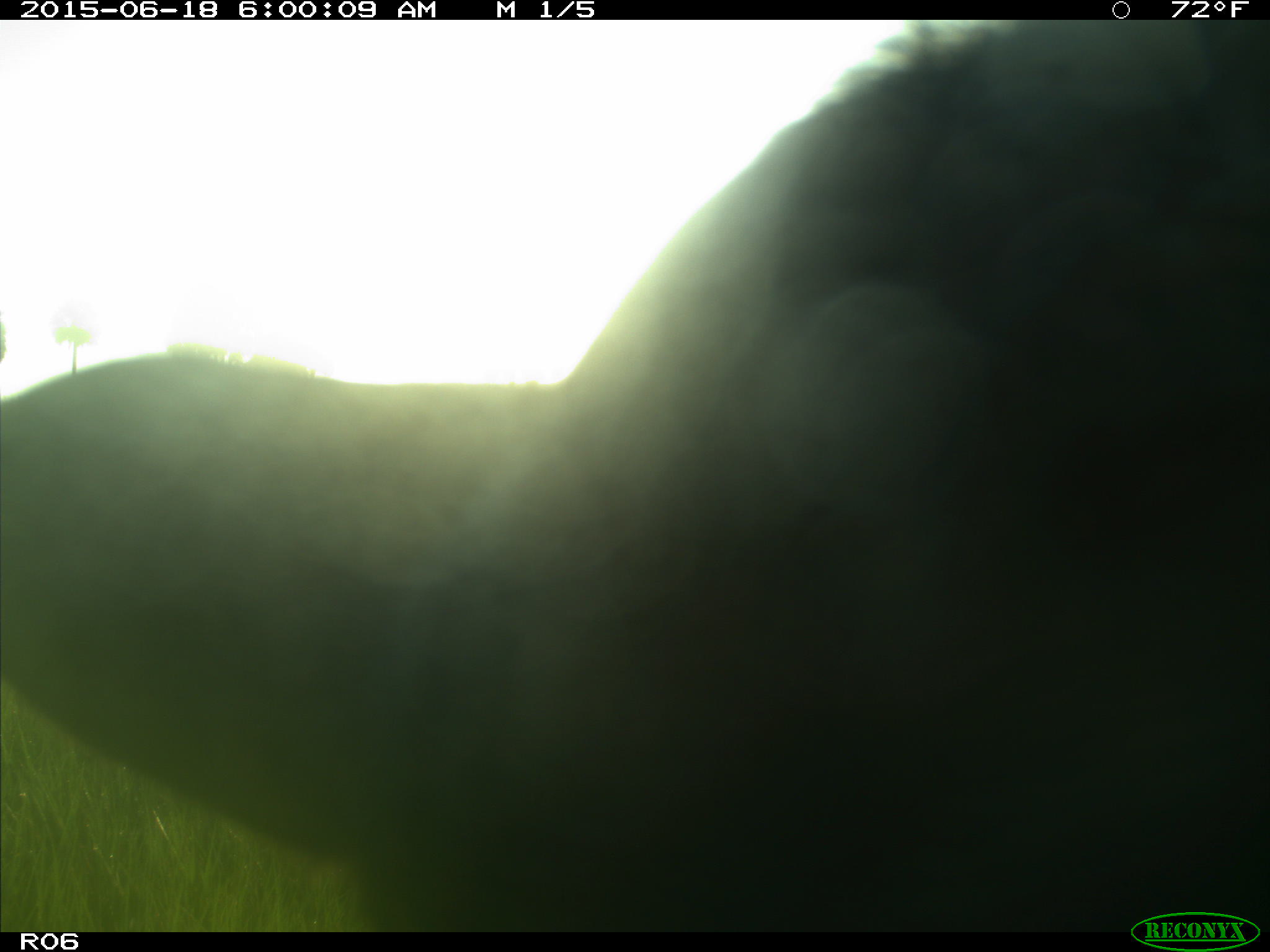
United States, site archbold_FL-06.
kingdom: Animalia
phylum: Chordata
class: Mammalia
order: Artiodactyla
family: Bovidae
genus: Bos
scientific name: Bos taurus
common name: domestic cow